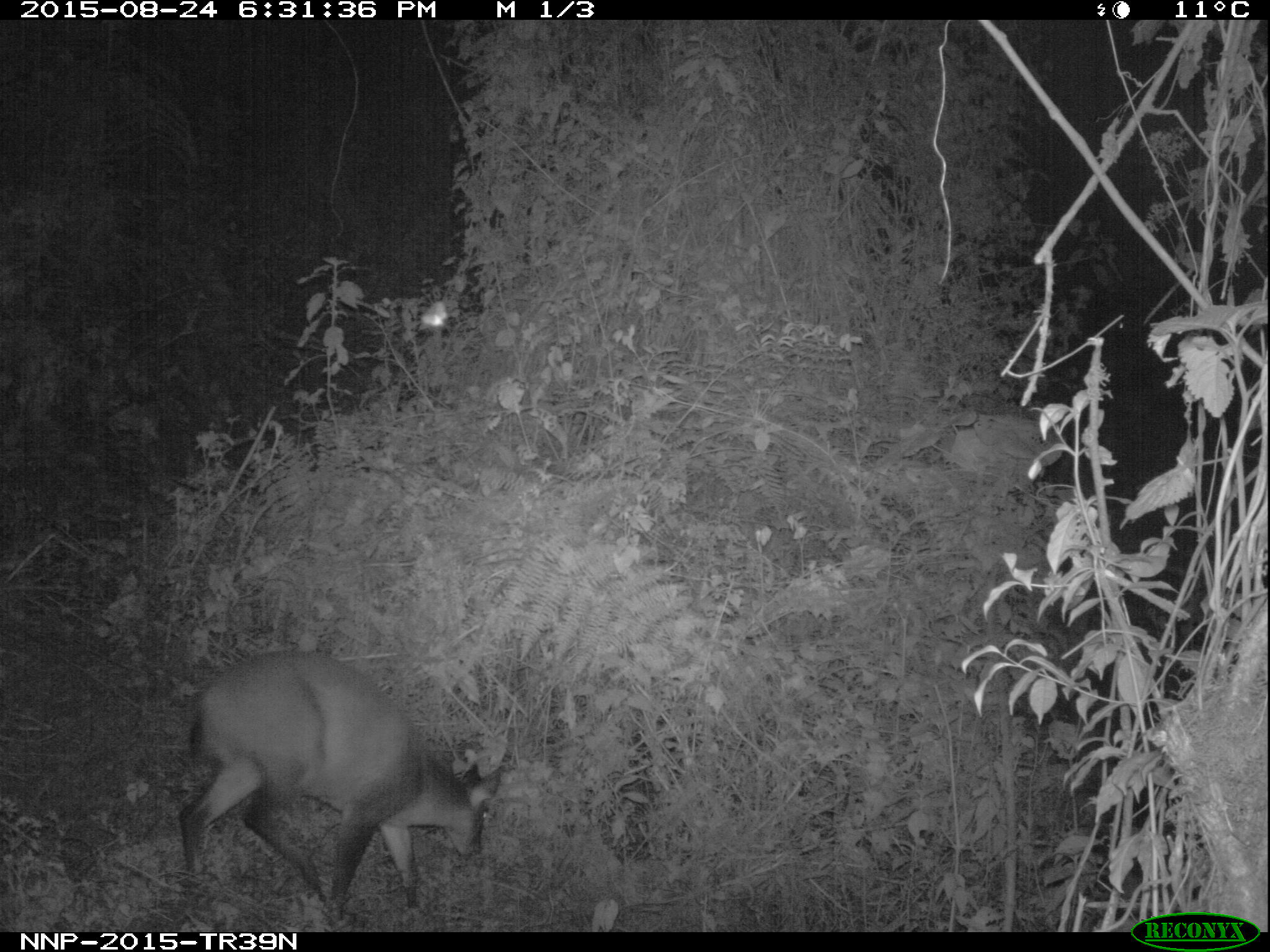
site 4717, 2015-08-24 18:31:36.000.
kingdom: Animalia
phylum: Chordata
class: Mammalia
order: Artiodactyla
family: Bovidae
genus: Cephalophus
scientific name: Cephalophus nigrifrons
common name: black-fronted duiker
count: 1